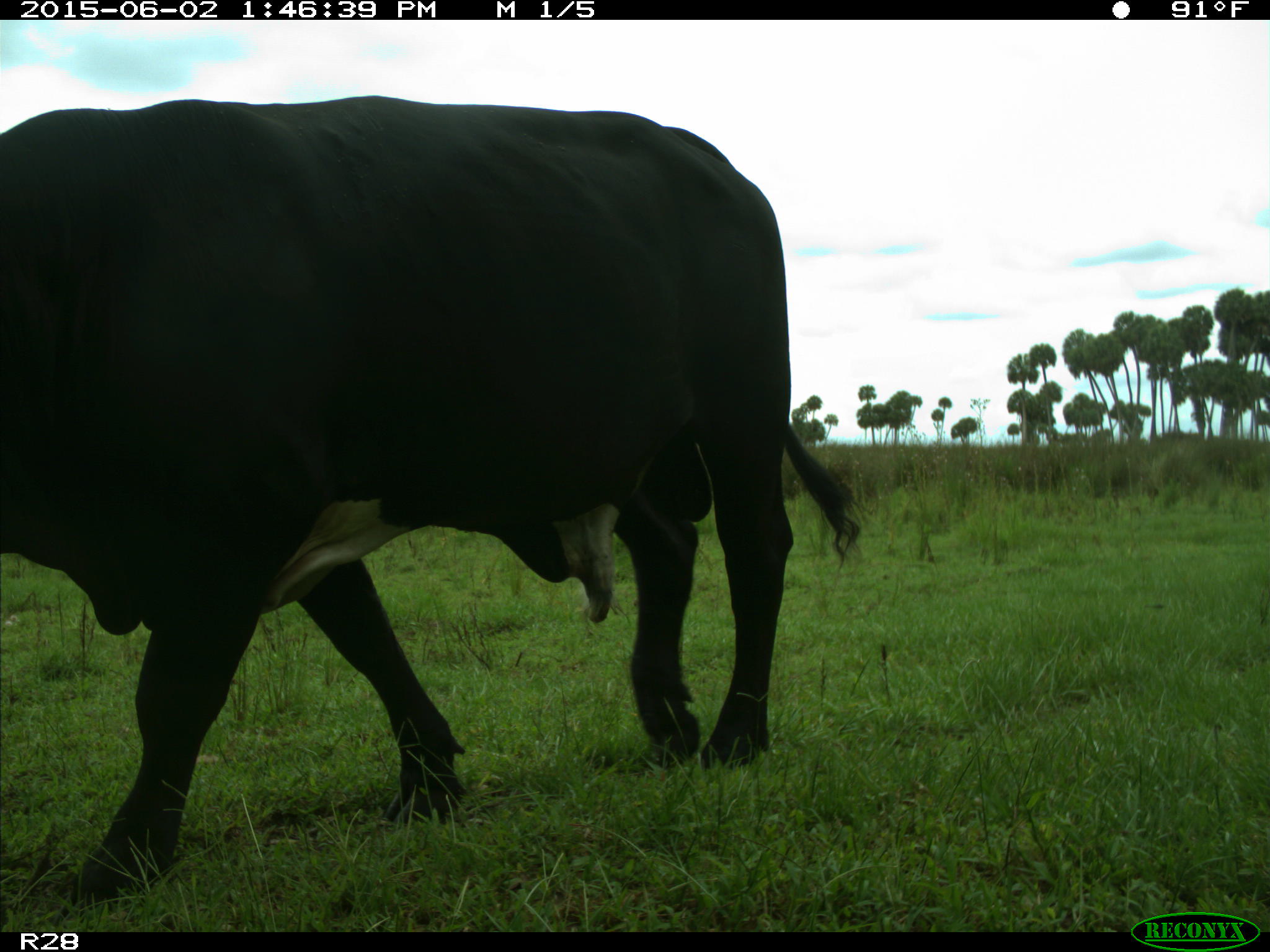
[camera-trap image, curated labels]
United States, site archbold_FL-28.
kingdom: Animalia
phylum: Chordata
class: Mammalia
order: Artiodactyla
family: Bovidae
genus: Bos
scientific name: Bos taurus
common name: domestic cow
Bos taurus (domestic cow).